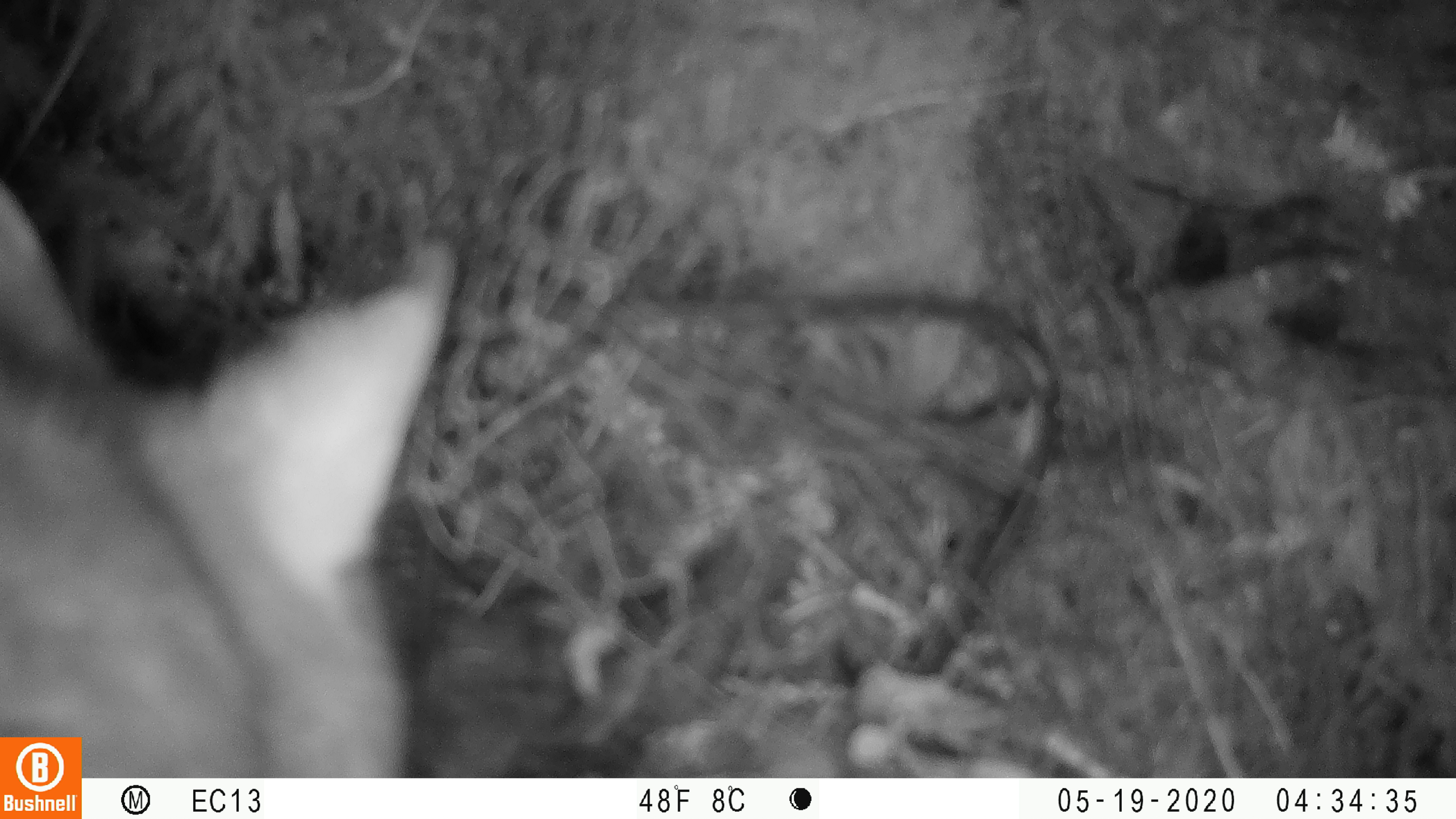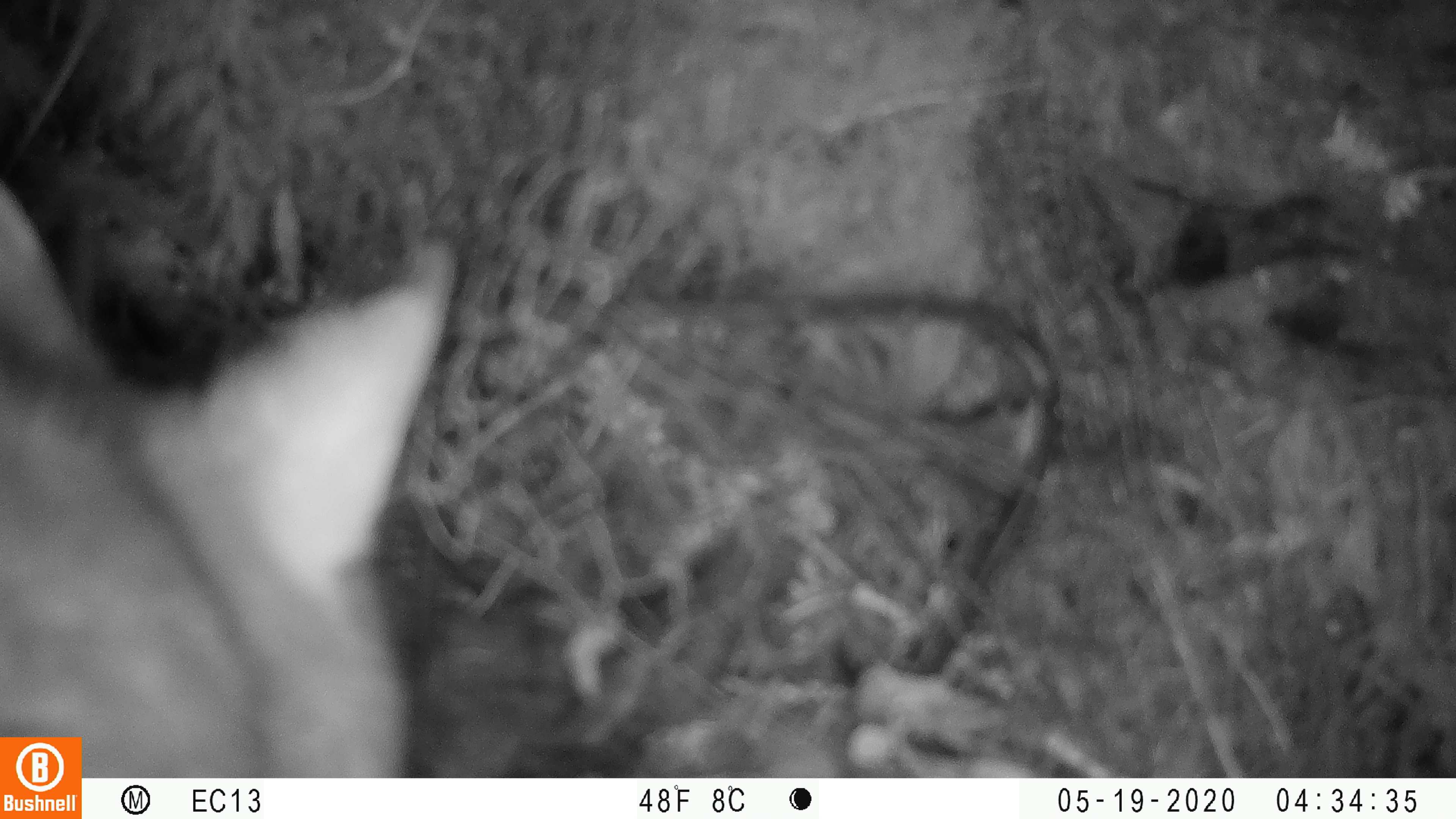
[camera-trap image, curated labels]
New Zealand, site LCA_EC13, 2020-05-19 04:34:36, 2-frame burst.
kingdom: Animalia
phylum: Chordata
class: Mammalia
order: Diprotodontia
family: Phalangeridae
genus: Trichosurus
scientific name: Trichosurus vulpecula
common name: common brushtail possum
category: possum